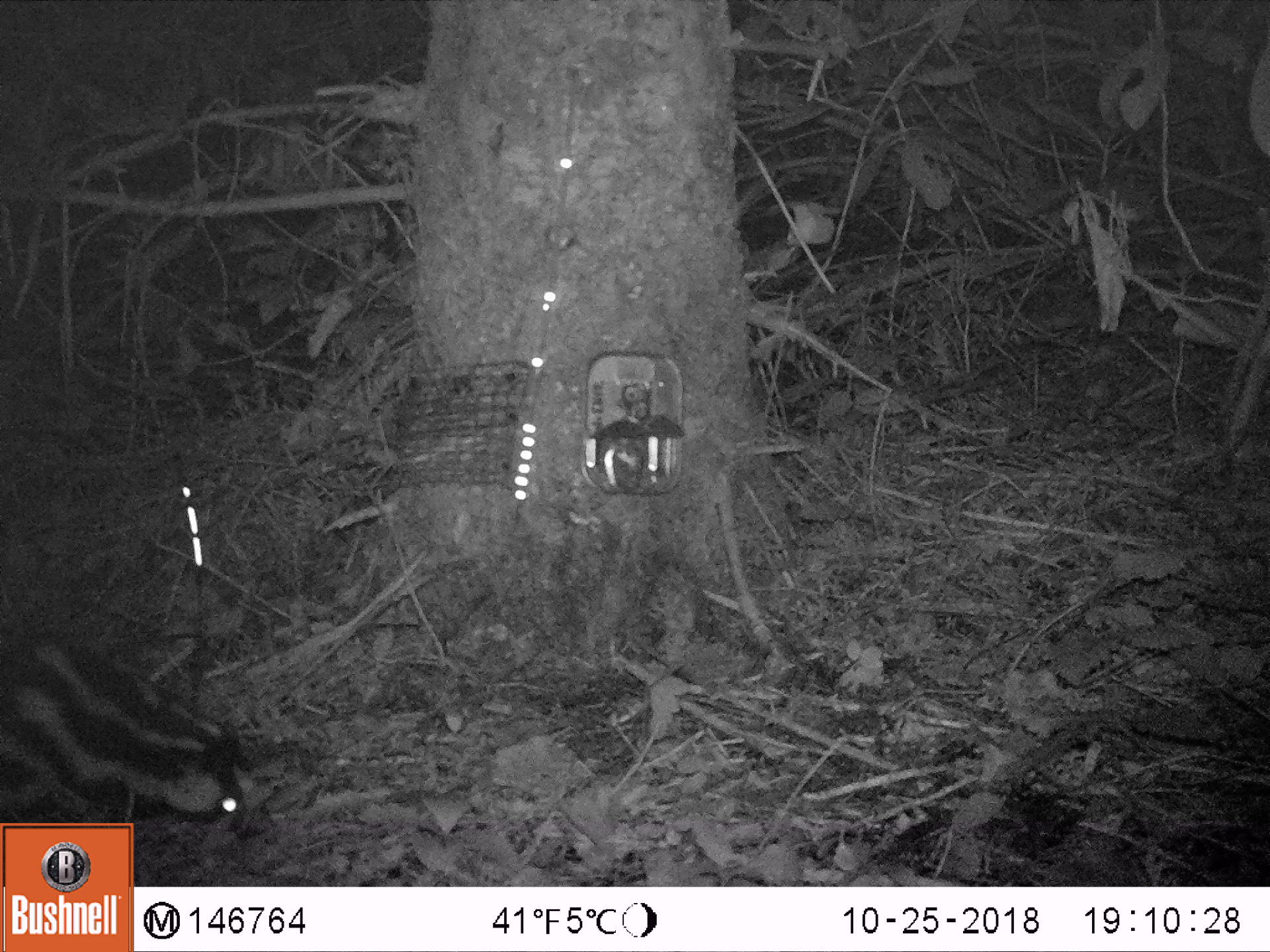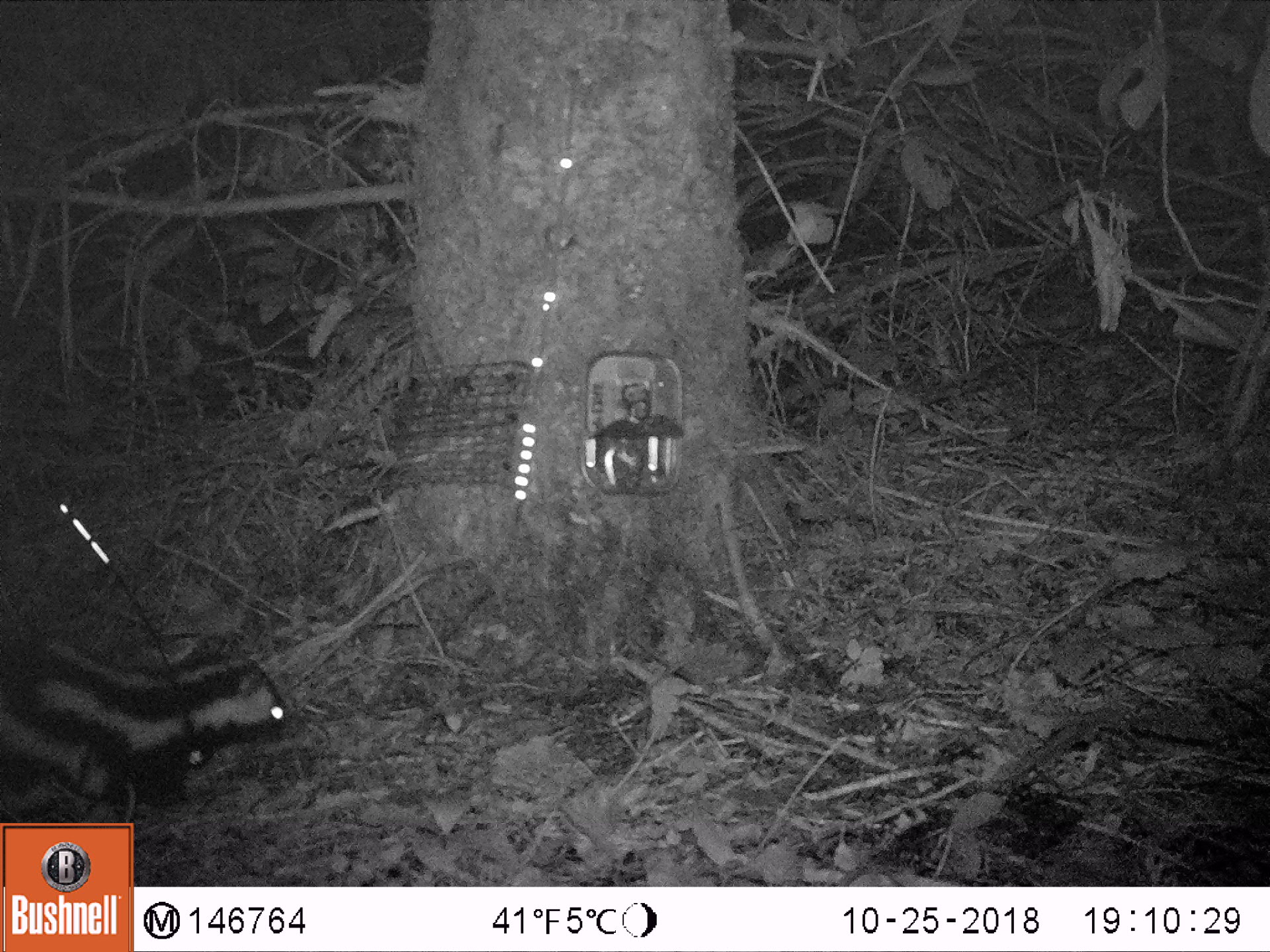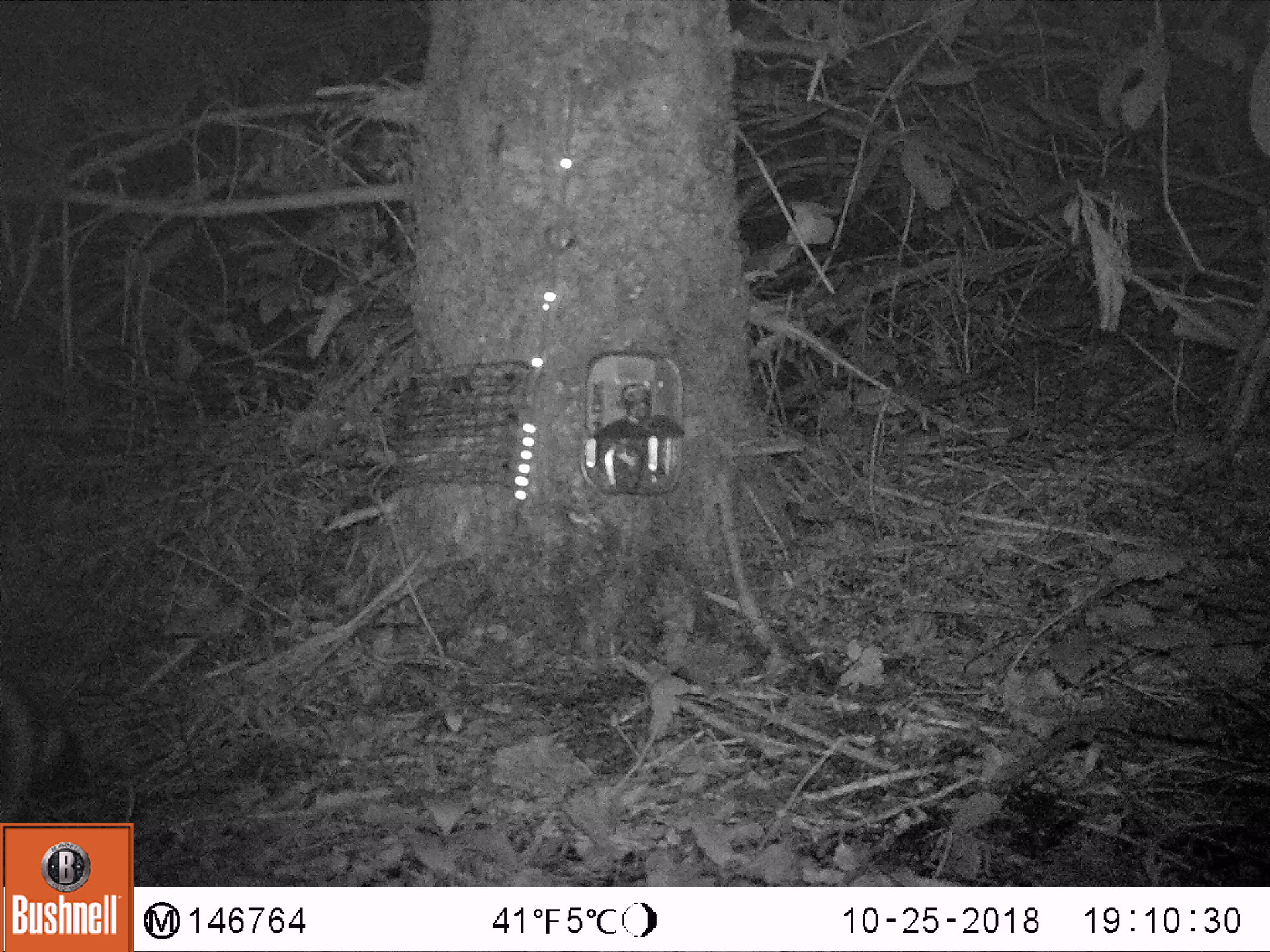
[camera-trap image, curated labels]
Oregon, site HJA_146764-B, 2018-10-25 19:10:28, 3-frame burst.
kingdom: Animalia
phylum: Chordata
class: Mammalia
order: Carnivora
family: Mephitidae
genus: Spilogale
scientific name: Spilogale gracilis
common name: western spotted skunk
Western spotted skunk (Spilogale gracilis).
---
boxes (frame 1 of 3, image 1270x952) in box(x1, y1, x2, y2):
western spotted skunk: box(2, 623, 268, 819); box(148, 621, 265, 880)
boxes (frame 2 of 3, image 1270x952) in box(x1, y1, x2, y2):
western spotted skunk: box(5, 607, 312, 810)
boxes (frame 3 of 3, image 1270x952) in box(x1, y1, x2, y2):
western spotted skunk: box(1, 653, 158, 817)